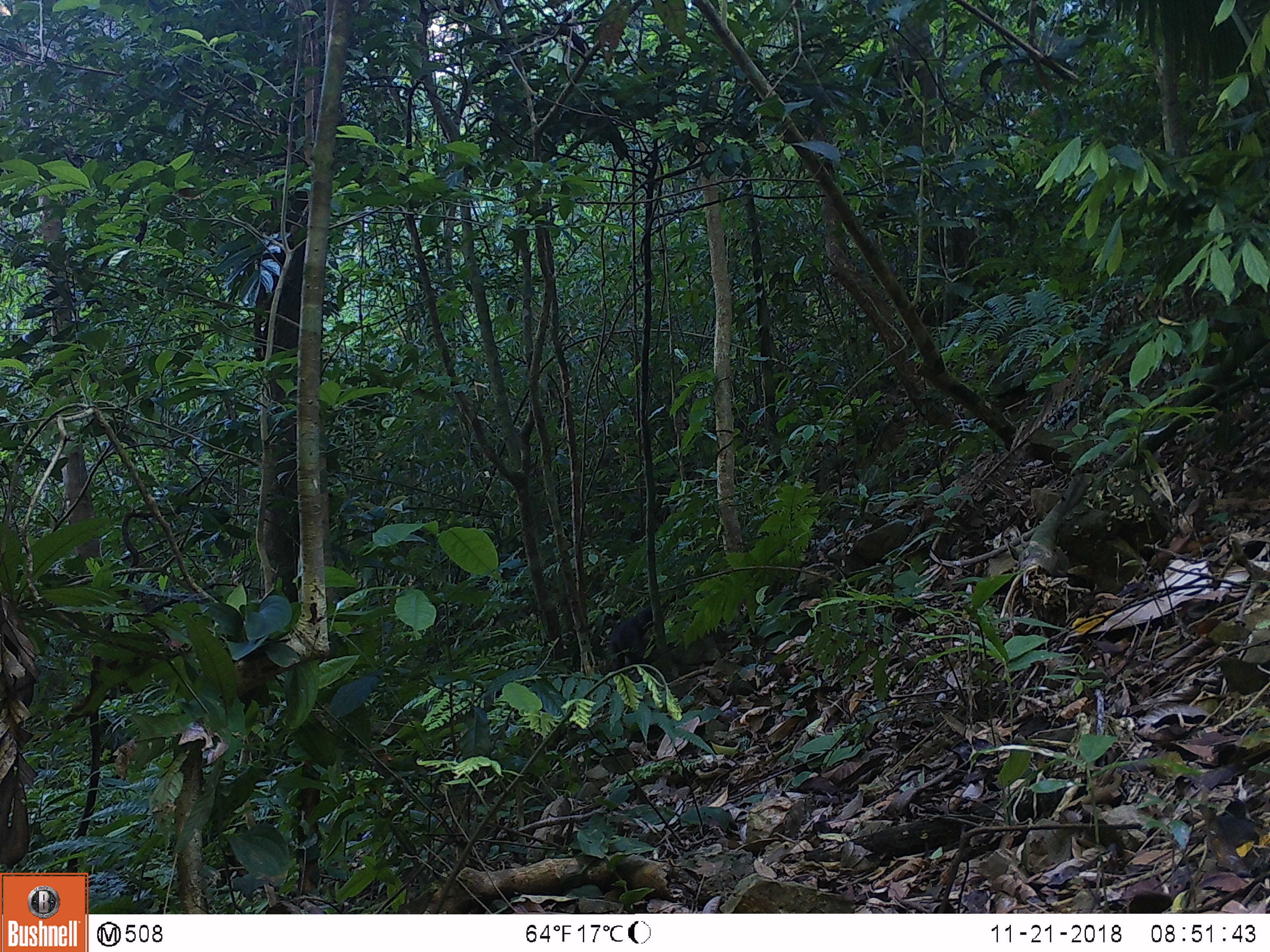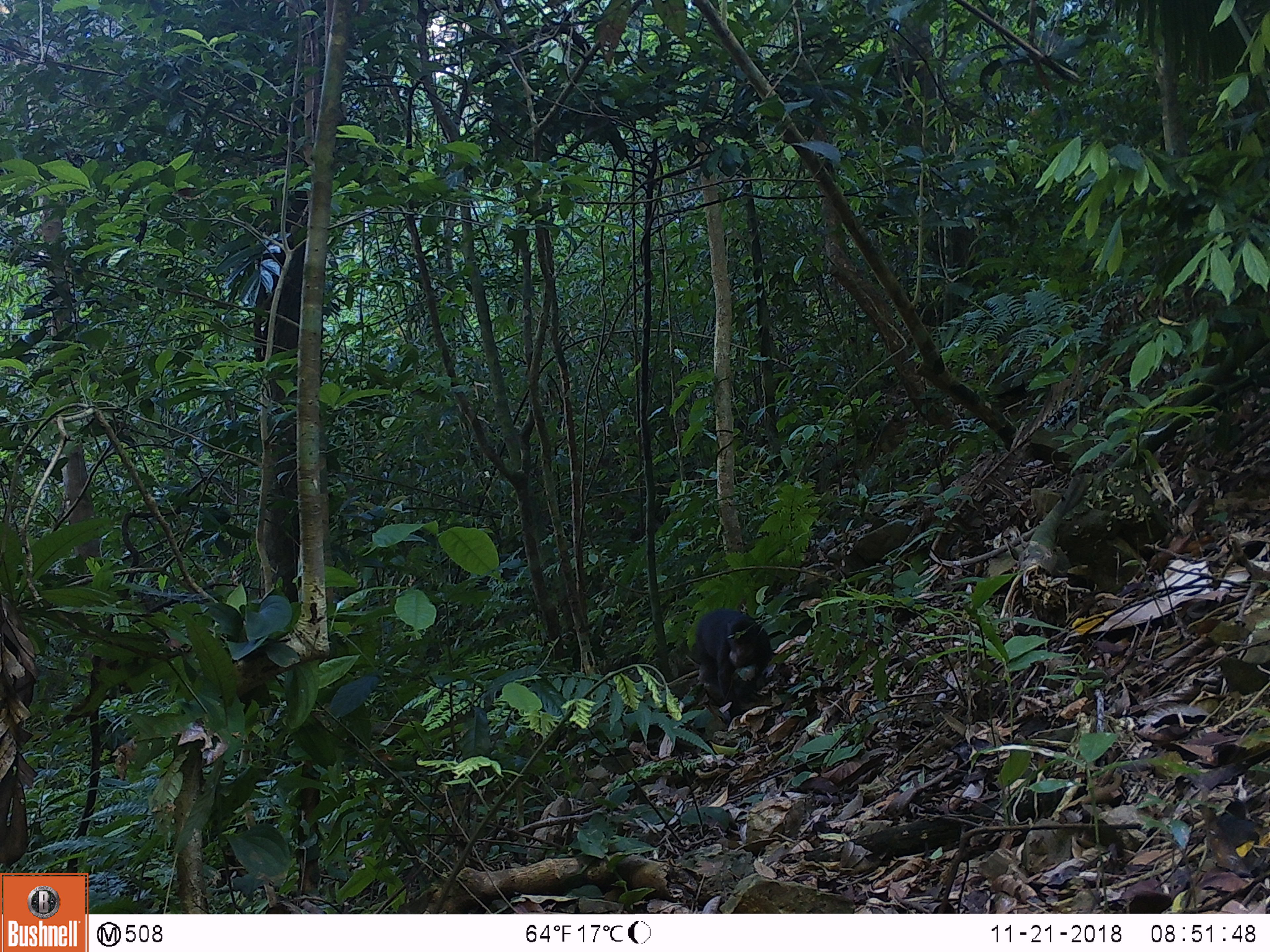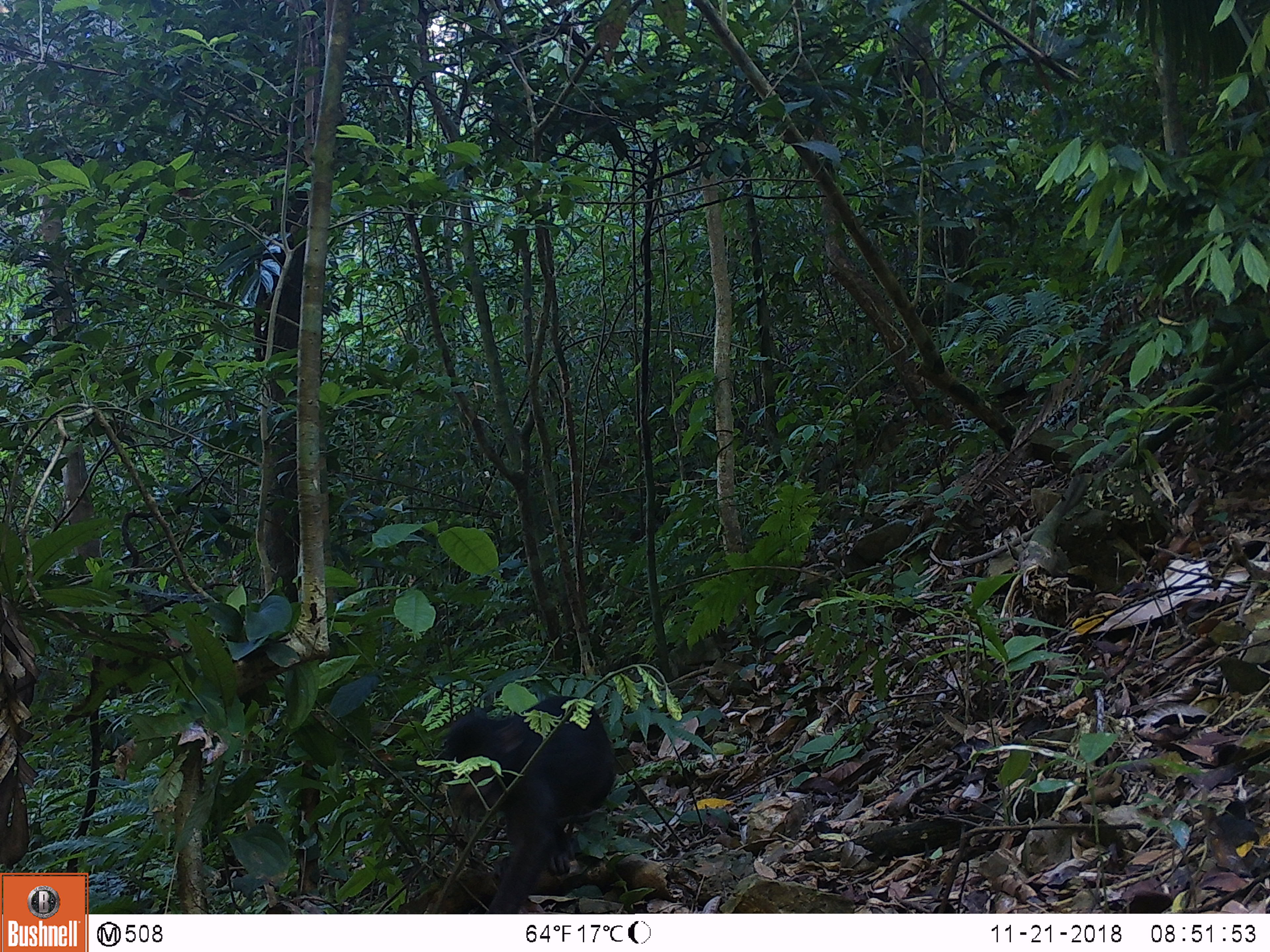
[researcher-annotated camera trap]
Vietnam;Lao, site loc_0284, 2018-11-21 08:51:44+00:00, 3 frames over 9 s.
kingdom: Animalia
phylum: Chordata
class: Mammalia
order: Primates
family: Cercopithecidae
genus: Macaca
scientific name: Macaca arctoides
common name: stump-tailed macaque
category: stump tailed macaque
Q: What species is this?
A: Stump tailed macaque (stump-tailed macaque) (Macaca arctoides).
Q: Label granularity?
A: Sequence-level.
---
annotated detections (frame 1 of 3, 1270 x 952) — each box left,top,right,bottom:
stump tailed macaque: 610,605,665,669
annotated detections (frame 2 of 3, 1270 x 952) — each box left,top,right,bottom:
stump tailed macaque: 690,607,792,726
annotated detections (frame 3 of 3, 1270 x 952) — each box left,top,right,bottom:
stump tailed macaque: 438,695,617,914